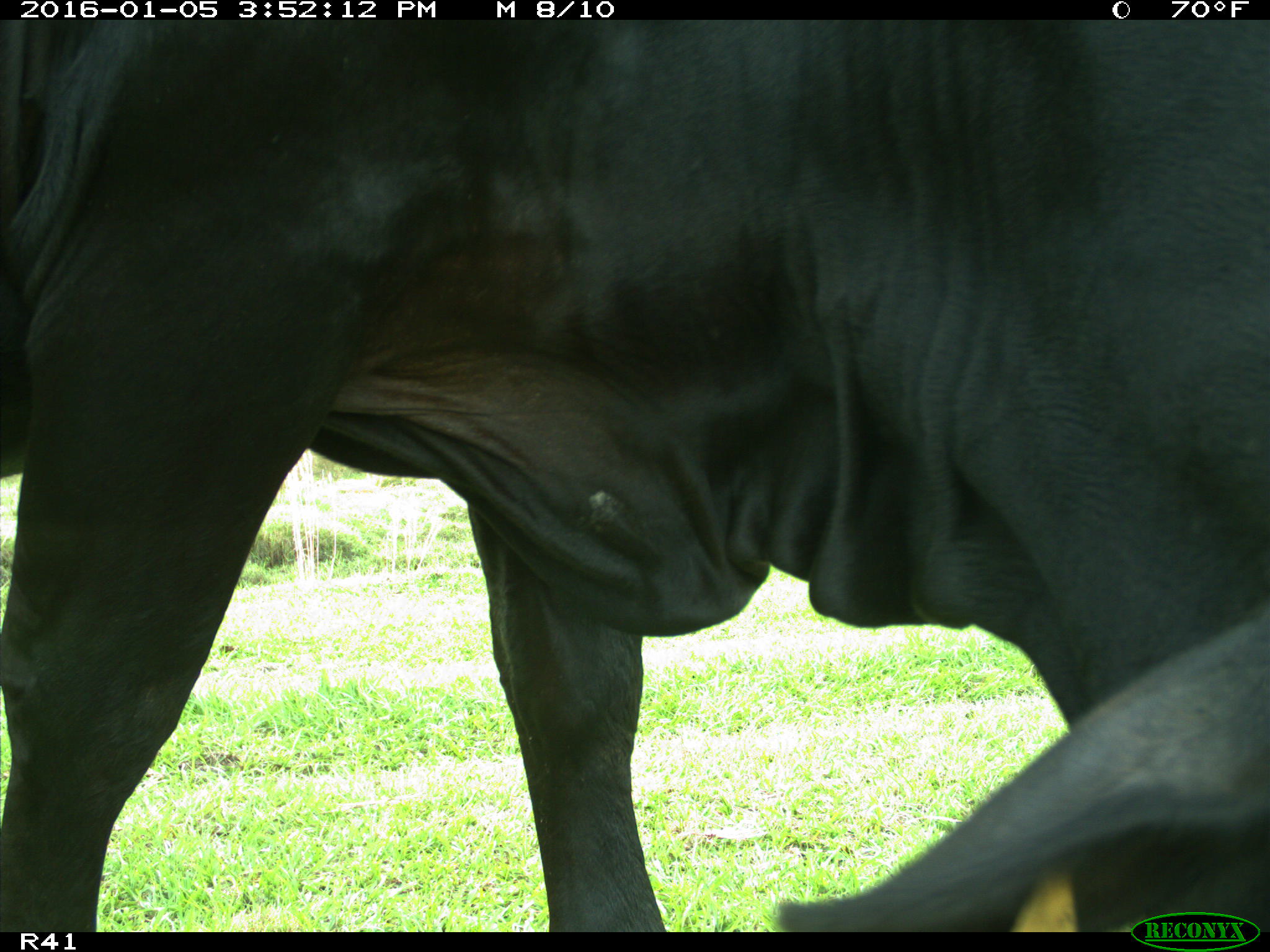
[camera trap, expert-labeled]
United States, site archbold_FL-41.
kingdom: Animalia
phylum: Chordata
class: Mammalia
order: Artiodactyla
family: Bovidae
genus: Bos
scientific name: Bos taurus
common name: domestic cow